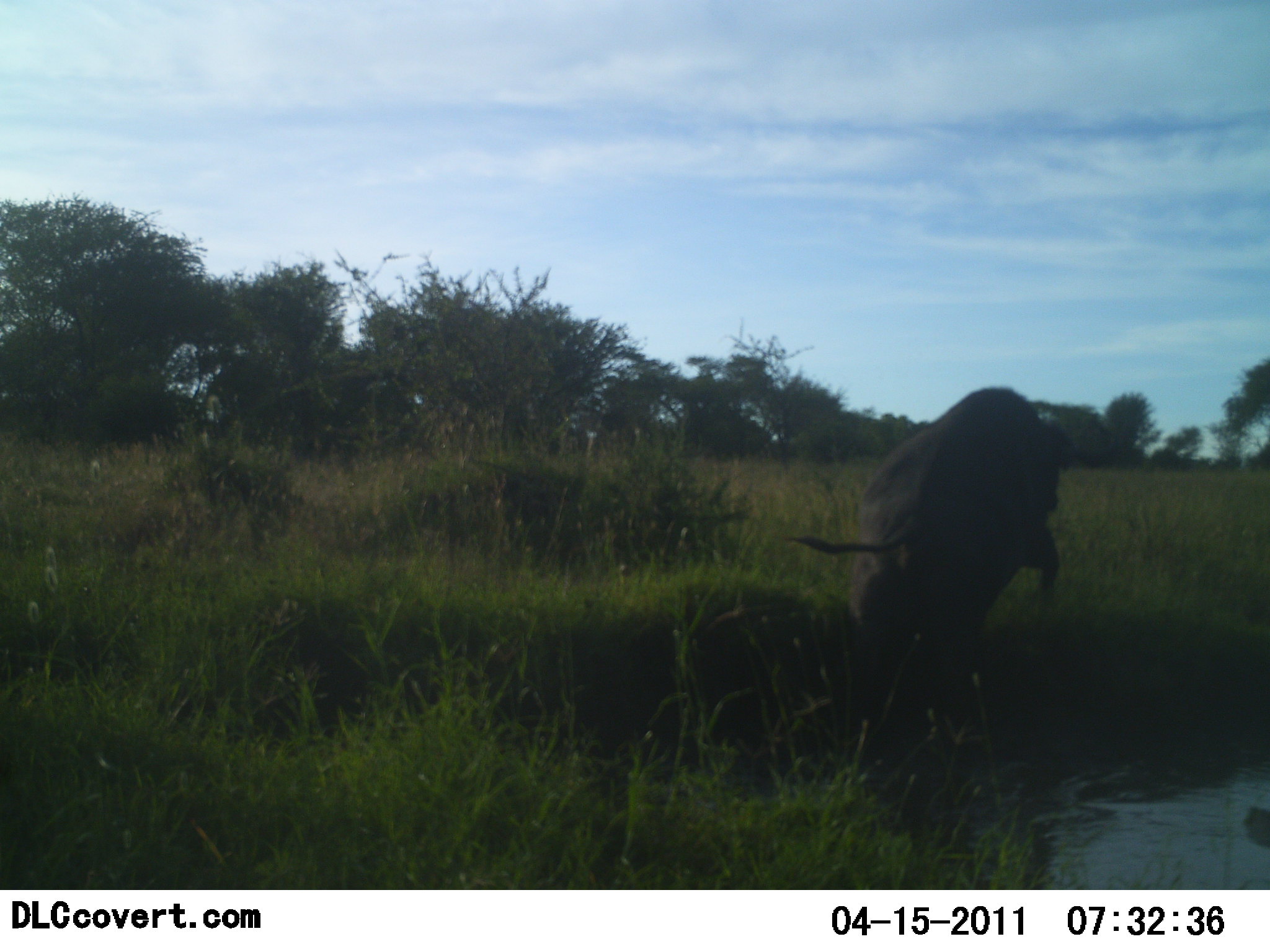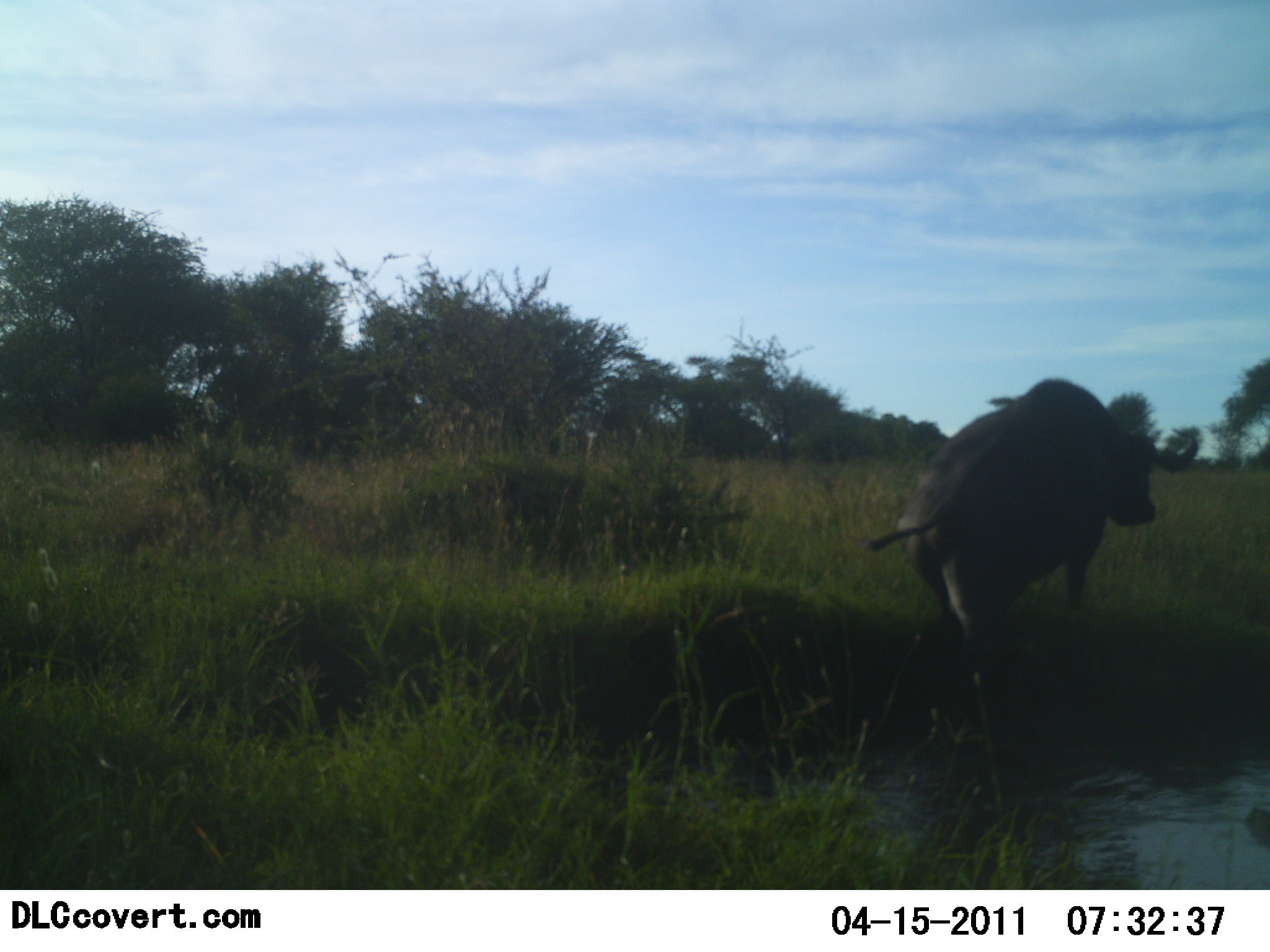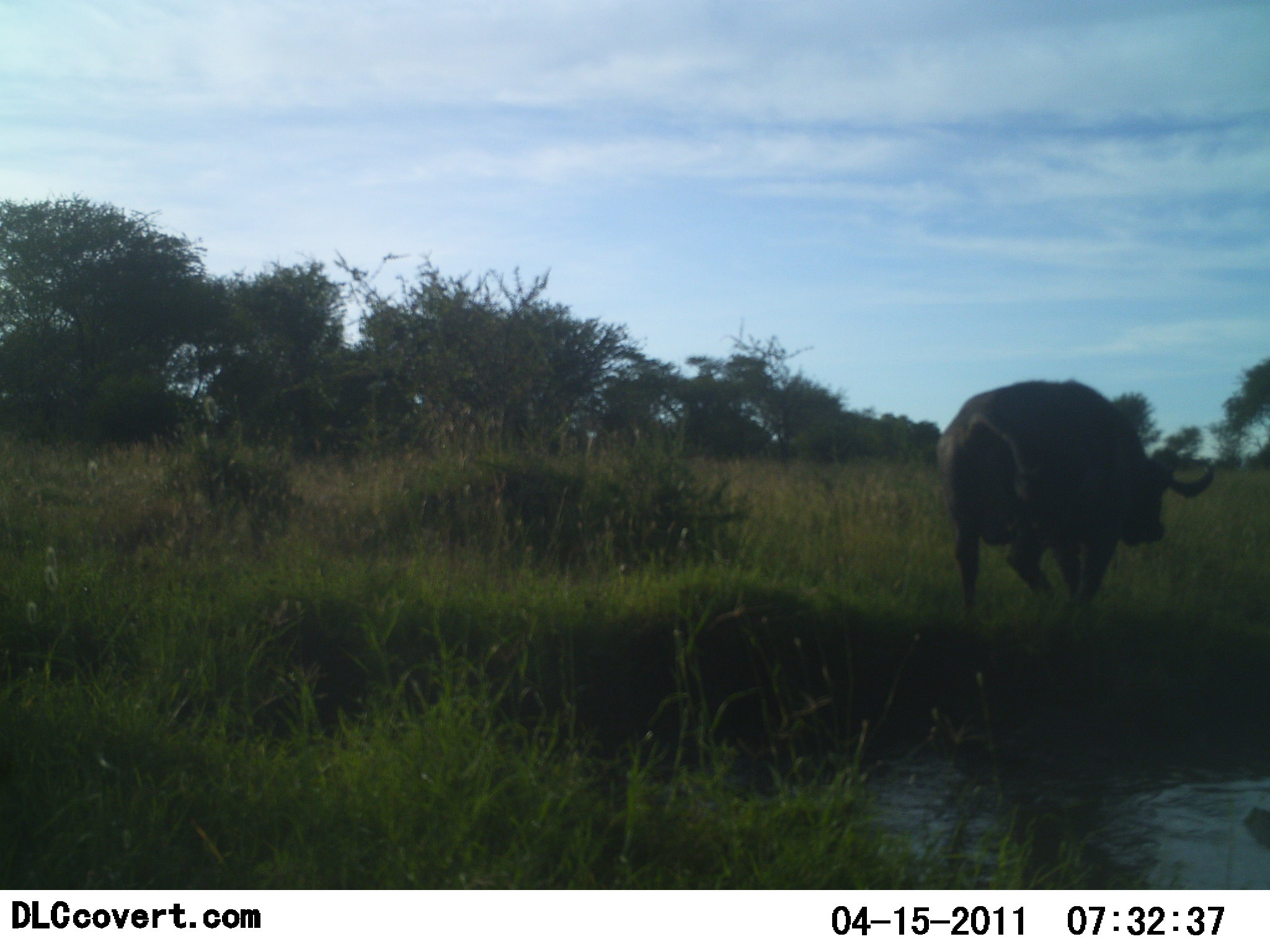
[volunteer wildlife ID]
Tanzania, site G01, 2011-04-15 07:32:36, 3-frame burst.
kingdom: Animalia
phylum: Chordata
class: Mammalia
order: Artiodactyla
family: Bovidae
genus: Syncerus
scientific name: Syncerus caffer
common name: cape buffalo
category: buffalo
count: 1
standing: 8%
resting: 0%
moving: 92%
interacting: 8%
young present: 0%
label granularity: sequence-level